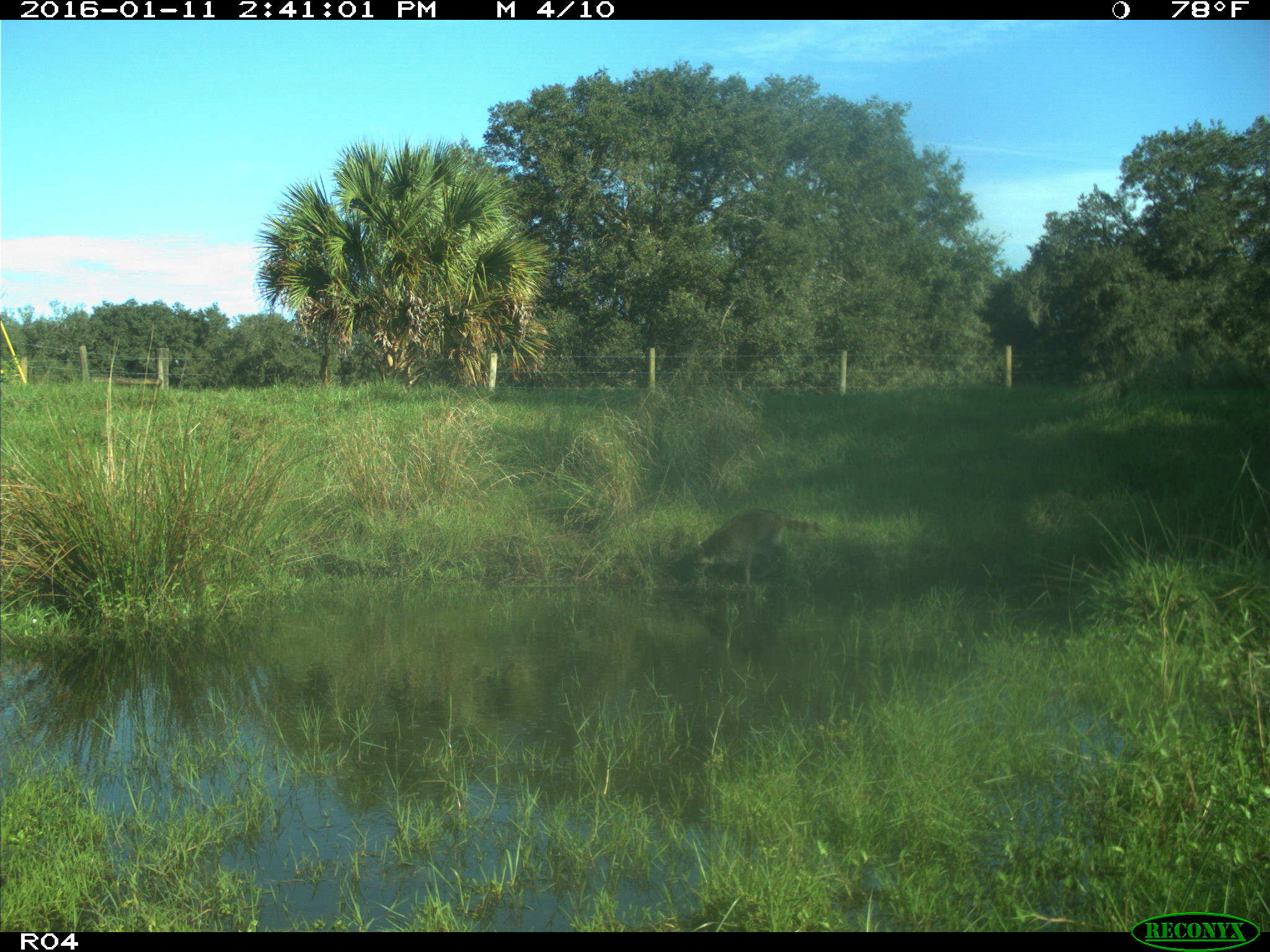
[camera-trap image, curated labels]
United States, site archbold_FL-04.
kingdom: Animalia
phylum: Chordata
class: Mammalia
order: Carnivora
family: Procyonidae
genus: Procyon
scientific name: Procyon lotor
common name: common raccoon